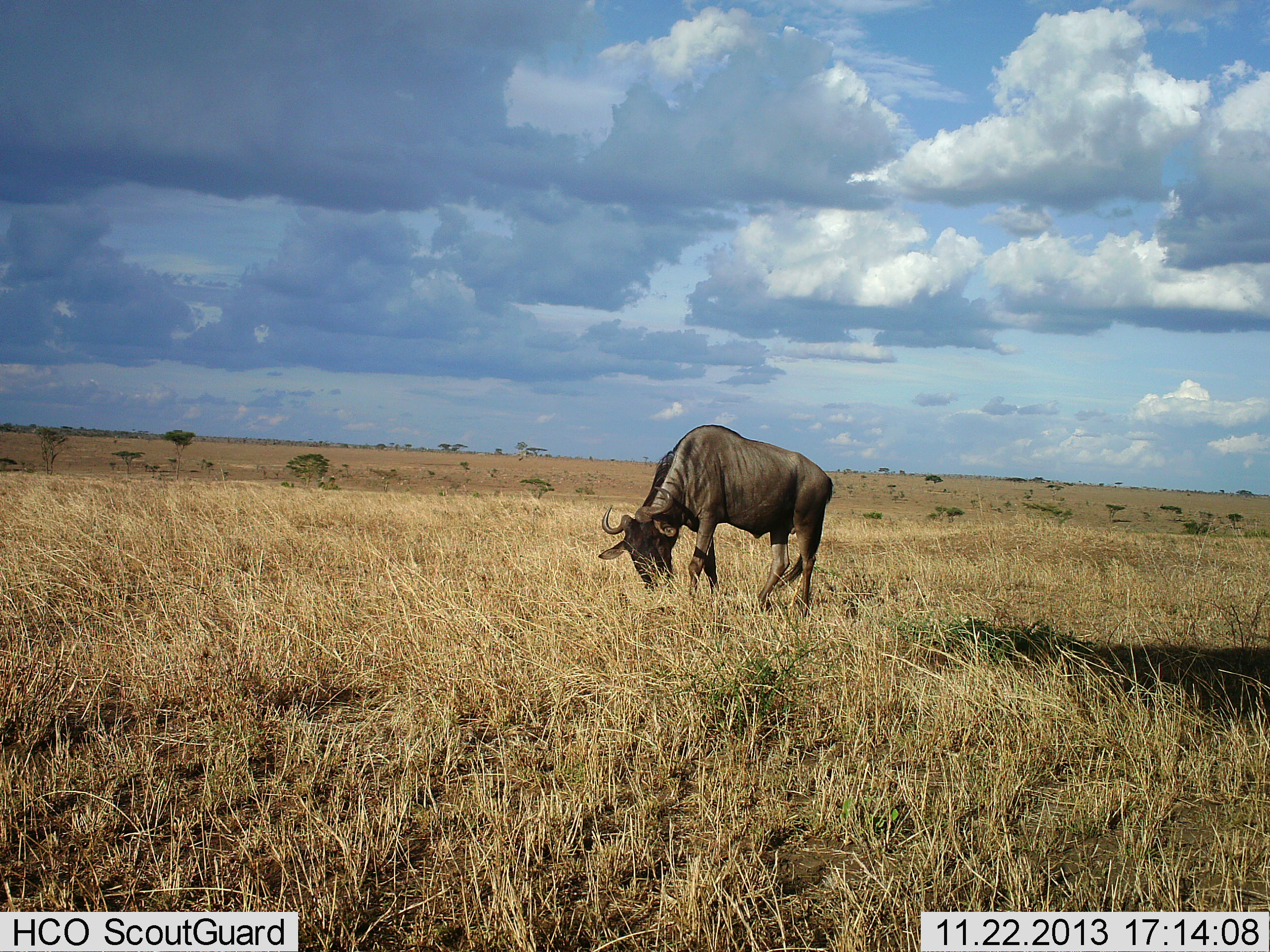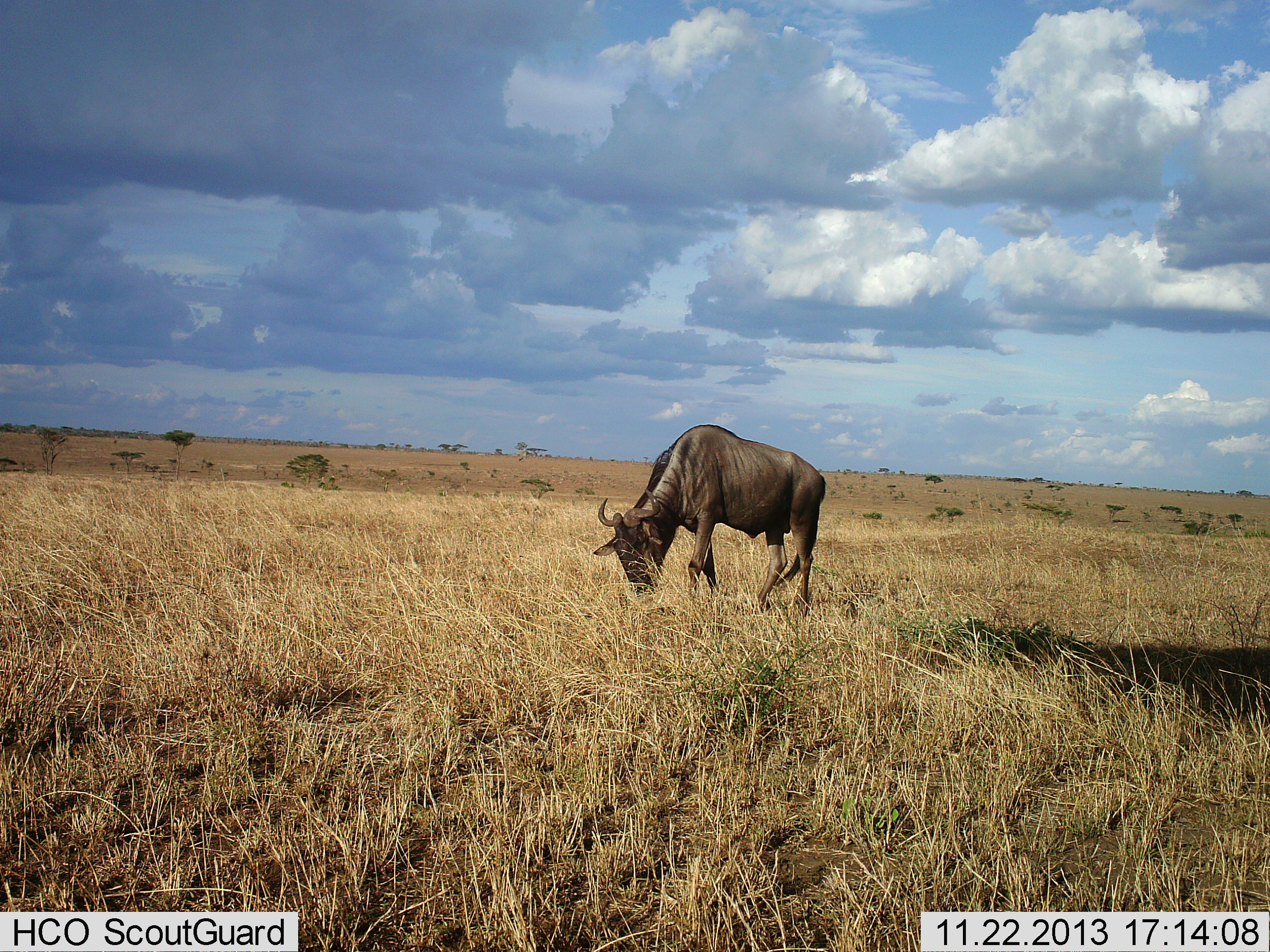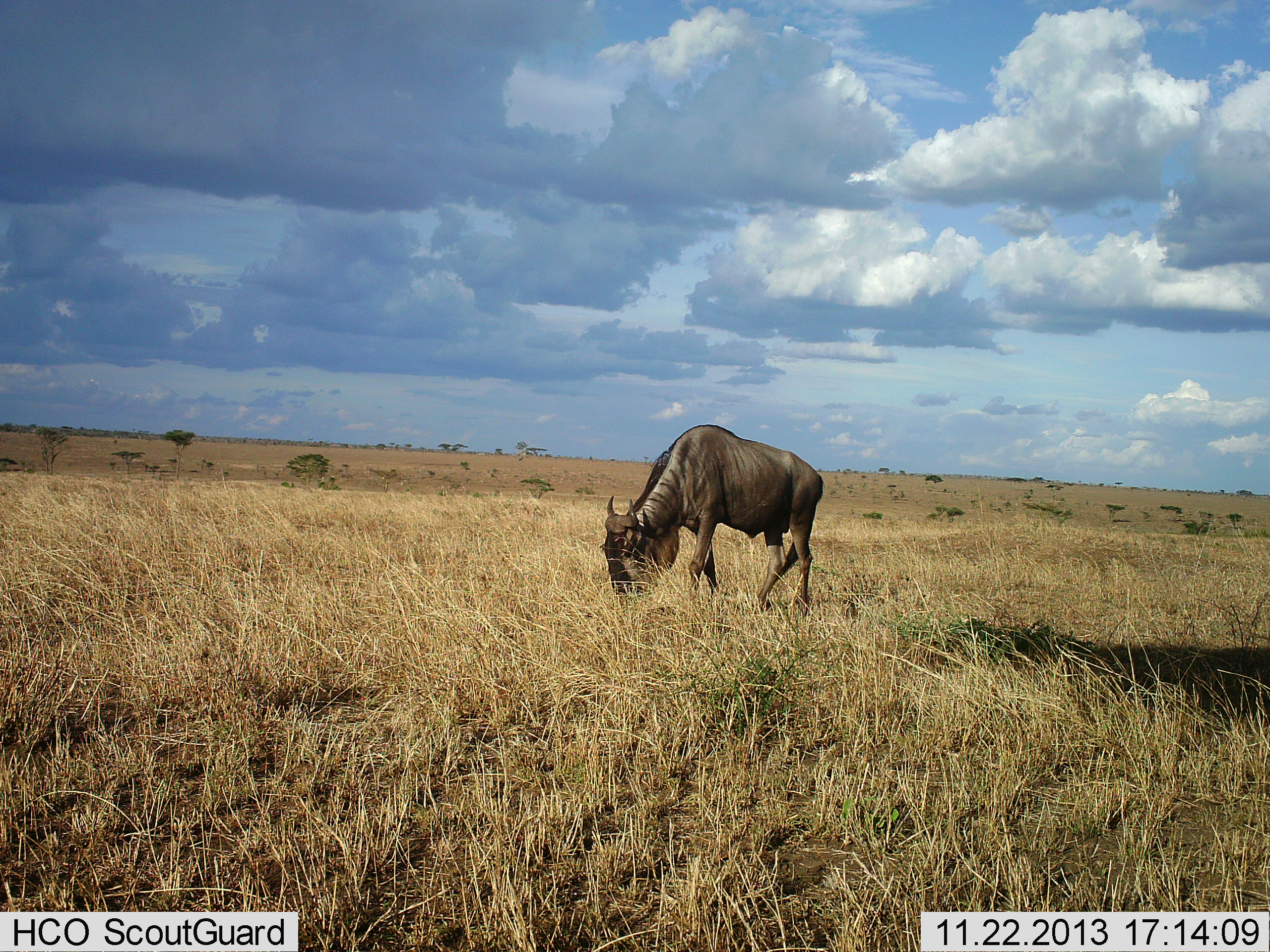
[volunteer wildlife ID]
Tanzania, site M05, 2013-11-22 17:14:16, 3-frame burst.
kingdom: Animalia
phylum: Chordata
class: Mammalia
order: Artiodactyla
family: Bovidae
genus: Connochaetes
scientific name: Connochaetes taurinus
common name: blue wildebeest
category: wildebeest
Wildebeest (blue wildebeest) (Connochaetes taurinus), count 1. Behavior (volunteer vote fractions): standing 20%, resting 0%, moving 0%, interacting 0%. Young present (vote fraction): 0%. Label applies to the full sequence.